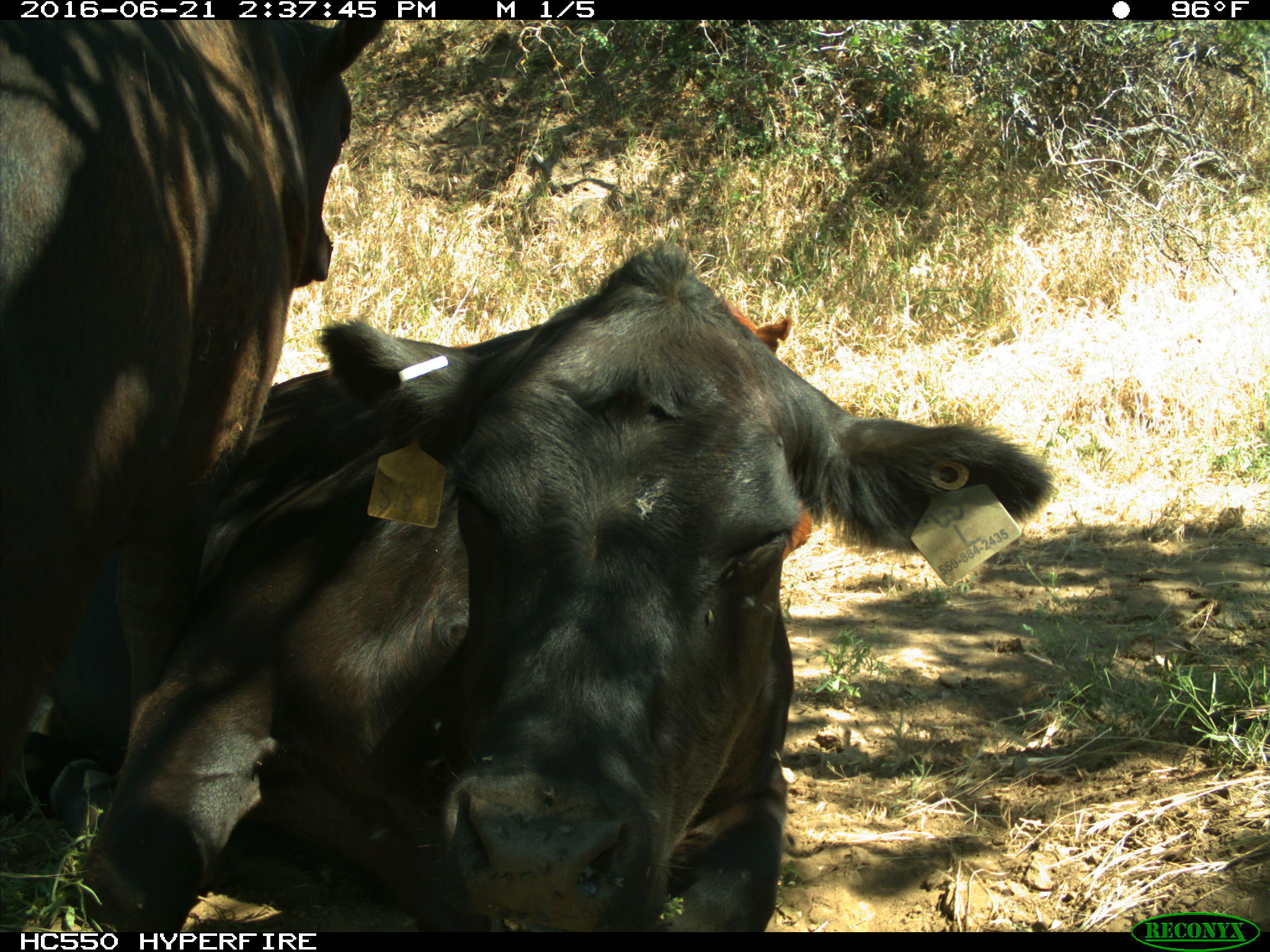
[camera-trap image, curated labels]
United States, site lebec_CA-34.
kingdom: Animalia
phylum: Chordata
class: Mammalia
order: Artiodactyla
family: Bovidae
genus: Bos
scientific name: Bos taurus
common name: domestic cow